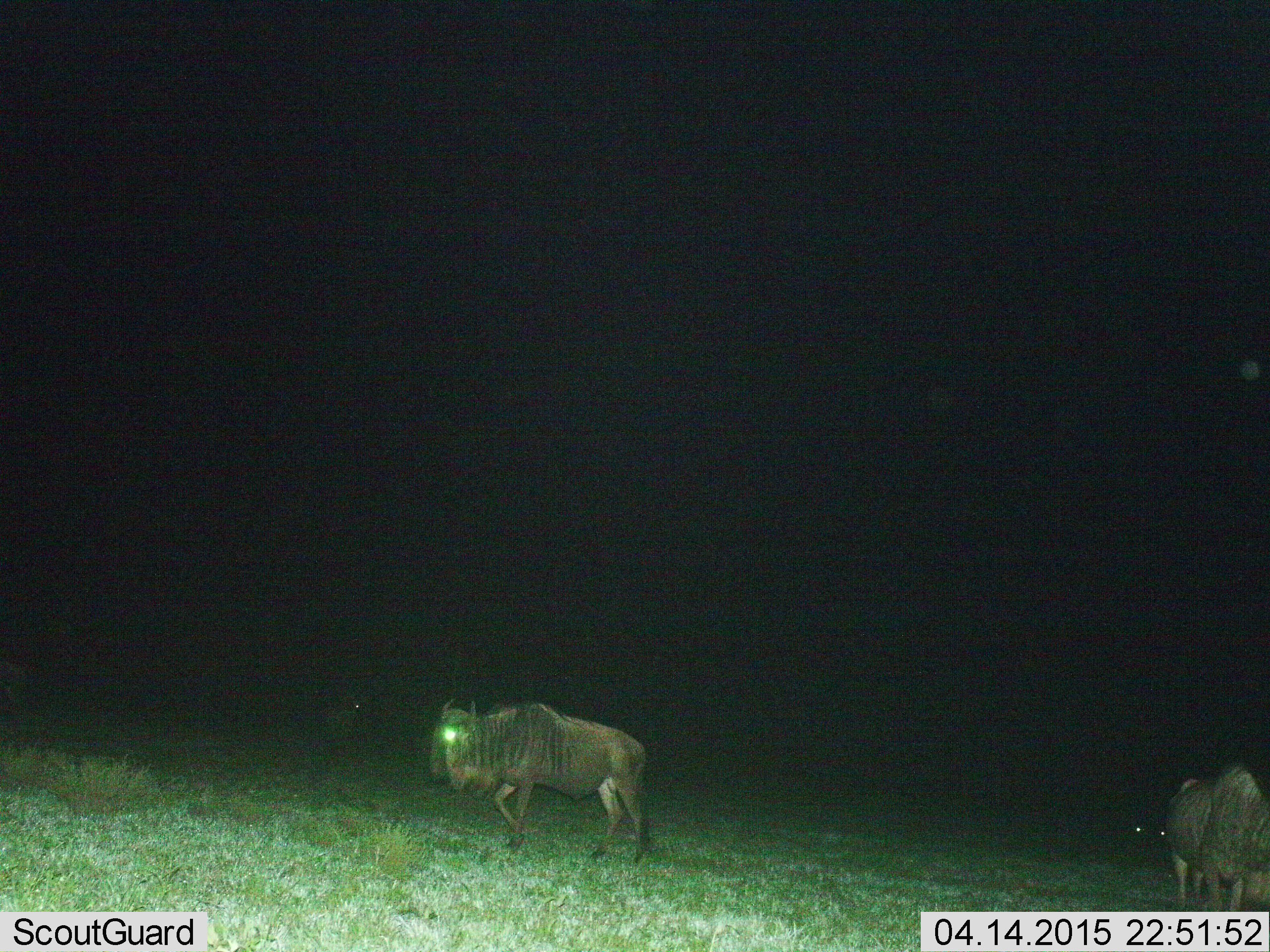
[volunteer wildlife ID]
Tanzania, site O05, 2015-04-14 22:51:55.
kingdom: Animalia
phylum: Chordata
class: Mammalia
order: Artiodactyla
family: Bovidae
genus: Connochaetes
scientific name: Connochaetes taurinus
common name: blue wildebeest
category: wildebeest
Wildebeest (blue wildebeest) (Connochaetes taurinus), count 4. Behavior (volunteer vote fractions): standing 50%, resting 30%, moving 70%, interacting 0%. Young present (vote fraction): 0%. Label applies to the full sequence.